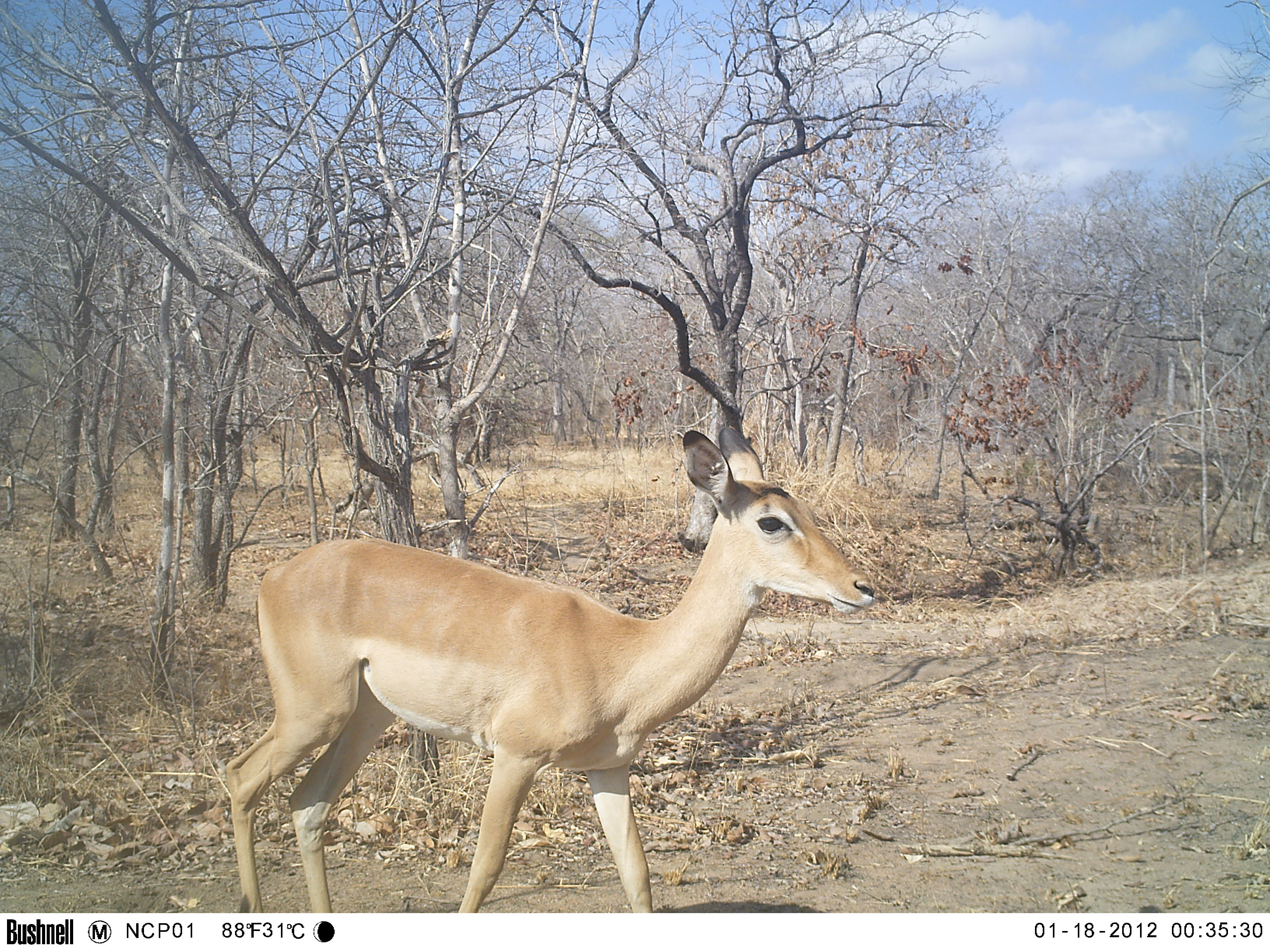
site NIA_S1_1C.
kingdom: Animalia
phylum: Chordata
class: Mammalia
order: Artiodactyla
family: Bovidae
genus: Aepyceros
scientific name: Aepyceros melampus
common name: impala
Impala (Aepyceros melampus), count 1. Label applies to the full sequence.